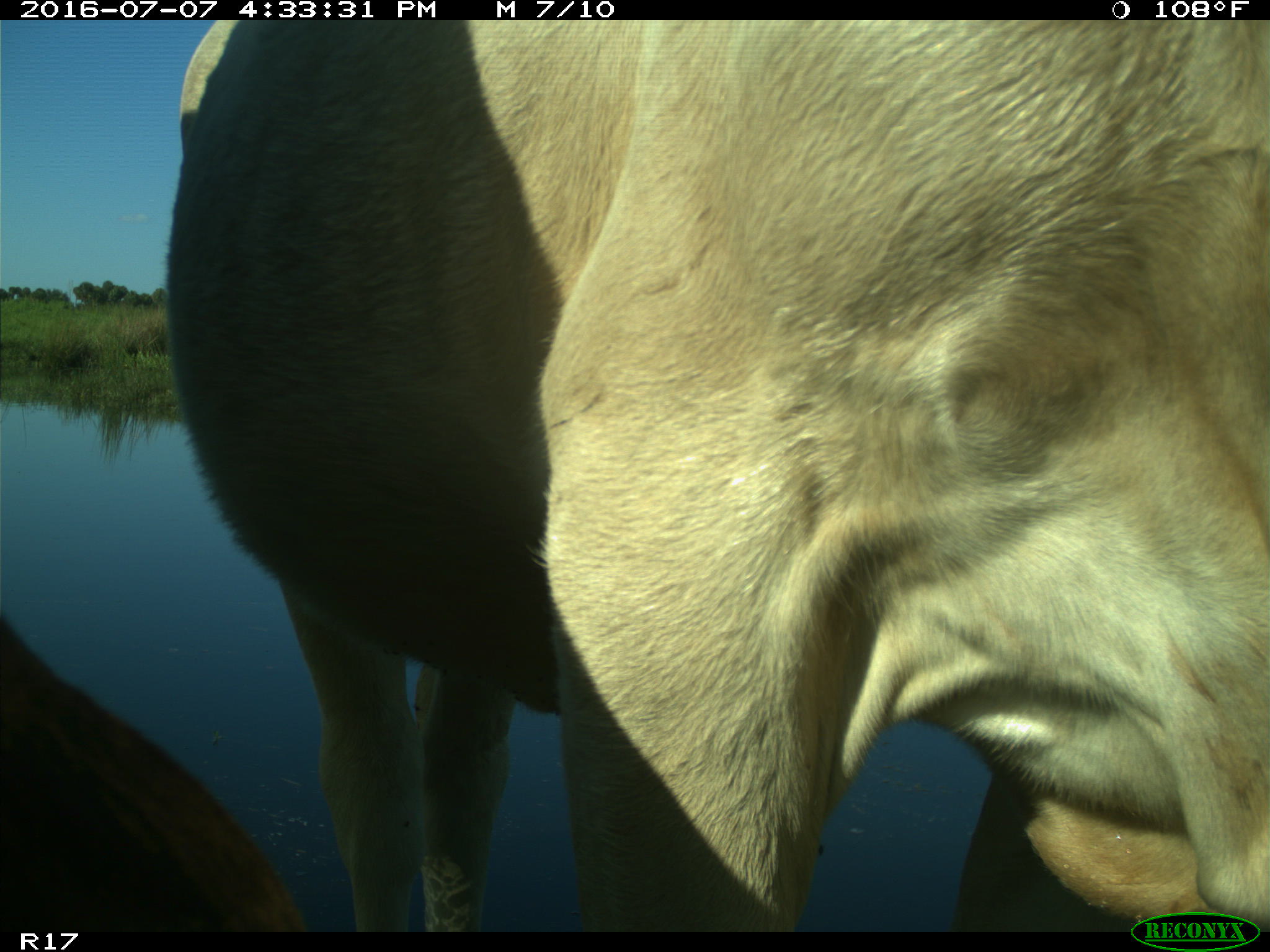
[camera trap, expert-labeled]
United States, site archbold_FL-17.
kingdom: Animalia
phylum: Chordata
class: Mammalia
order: Artiodactyla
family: Bovidae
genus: Bos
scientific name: Bos taurus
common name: domestic cow